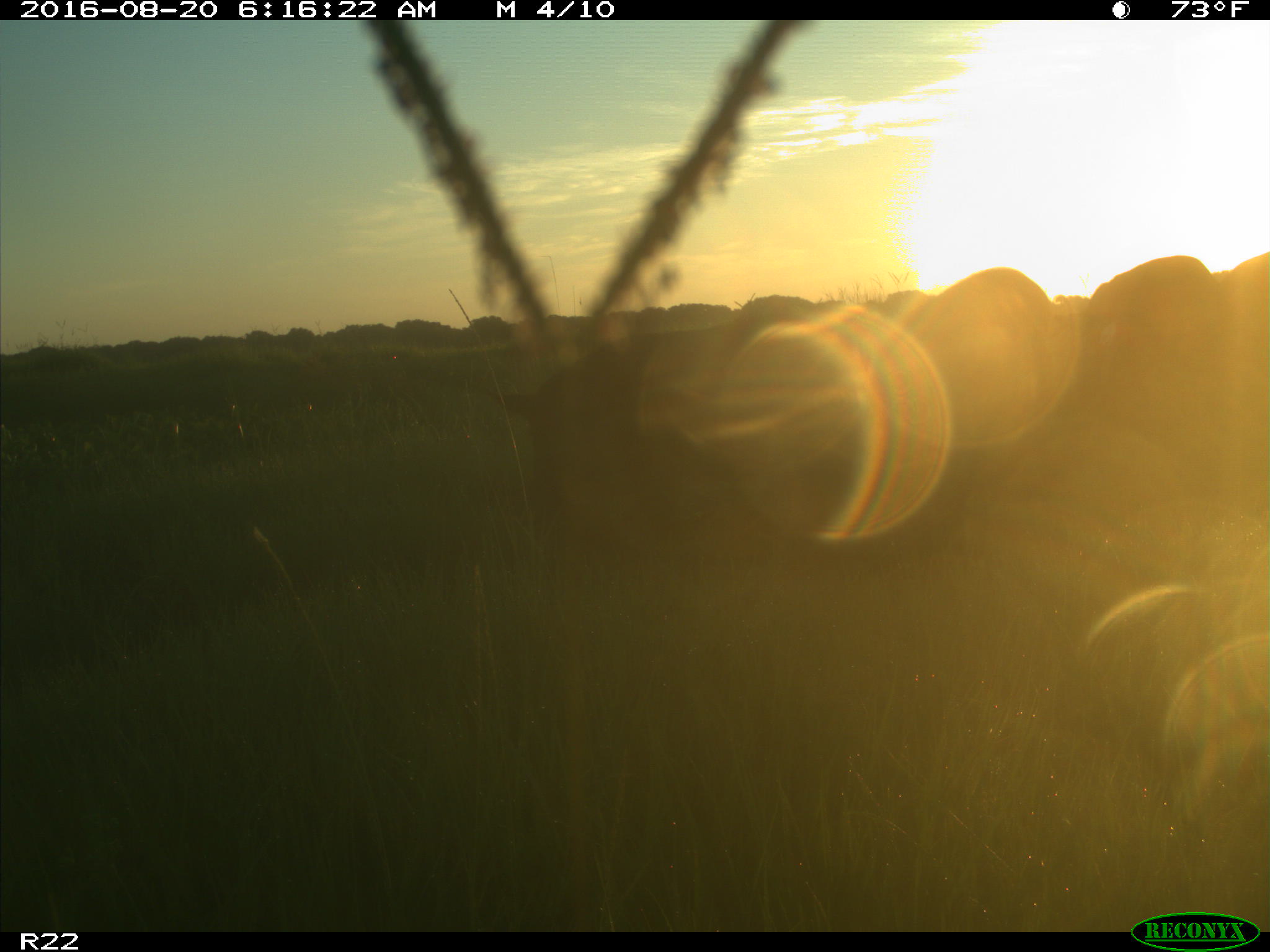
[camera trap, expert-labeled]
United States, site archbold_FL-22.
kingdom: Animalia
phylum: Chordata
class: Mammalia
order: Artiodactyla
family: Suidae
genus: Sus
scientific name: Sus scrofa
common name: wild boar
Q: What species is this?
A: Sus scrofa (wild boar).